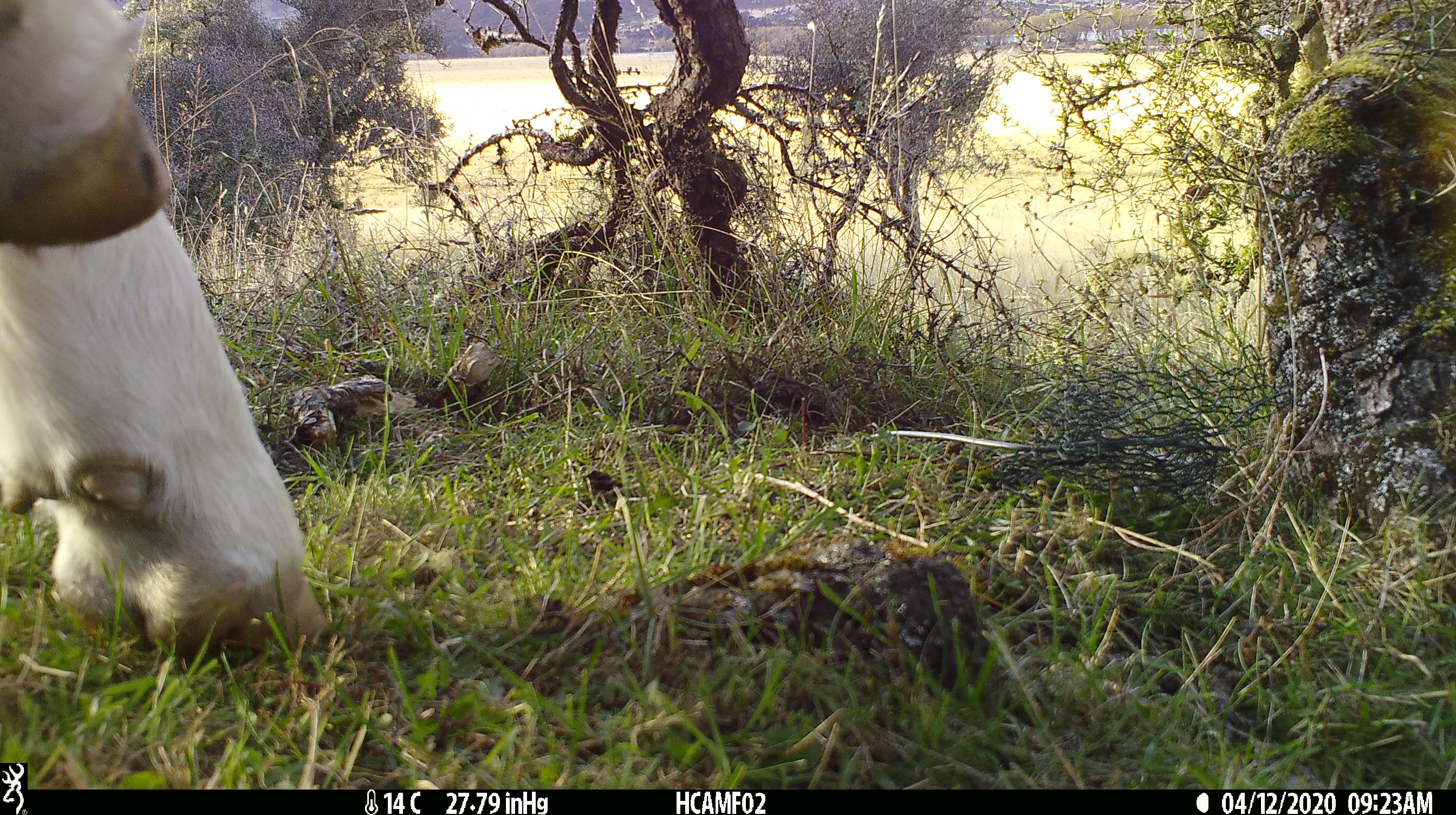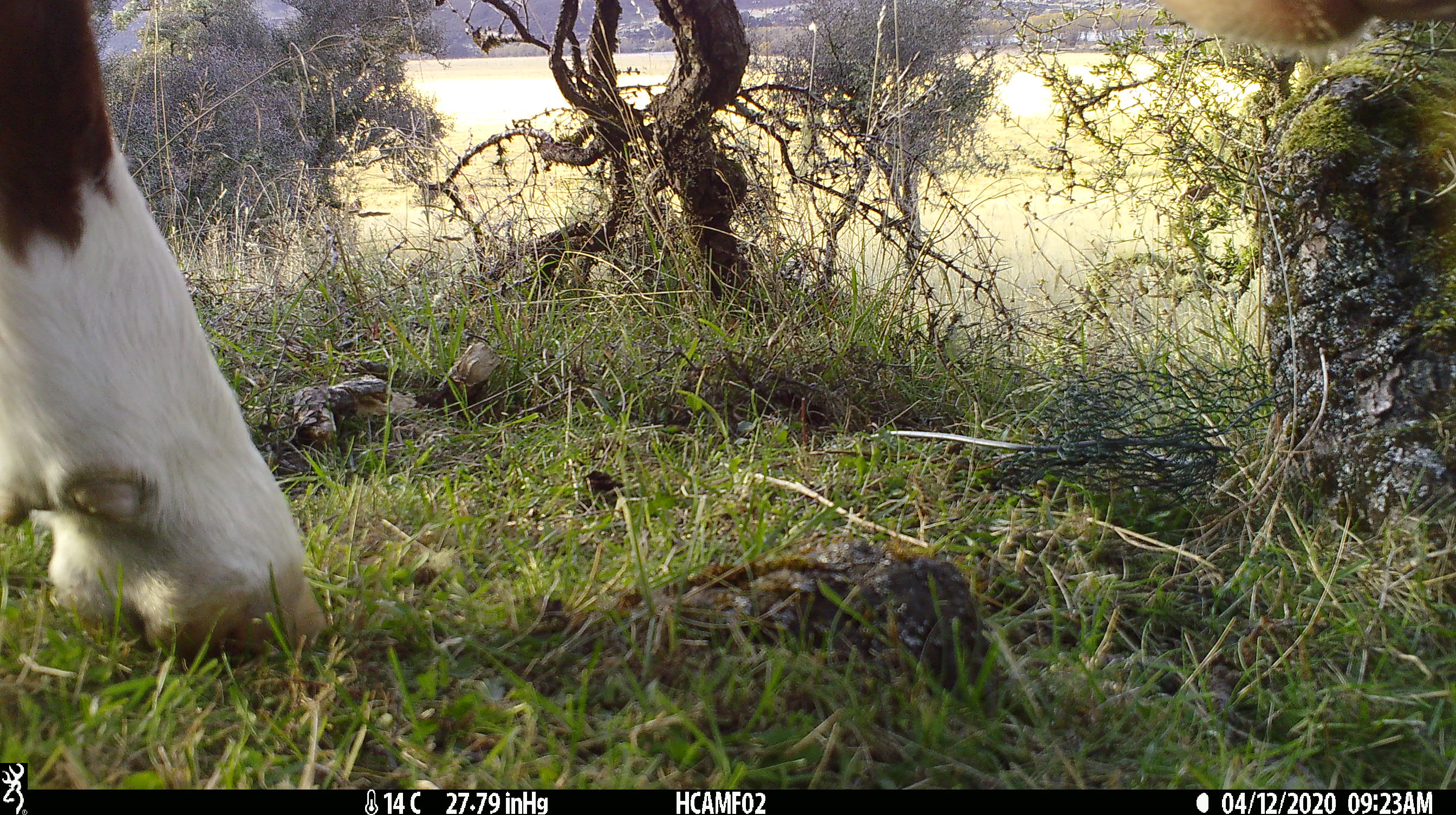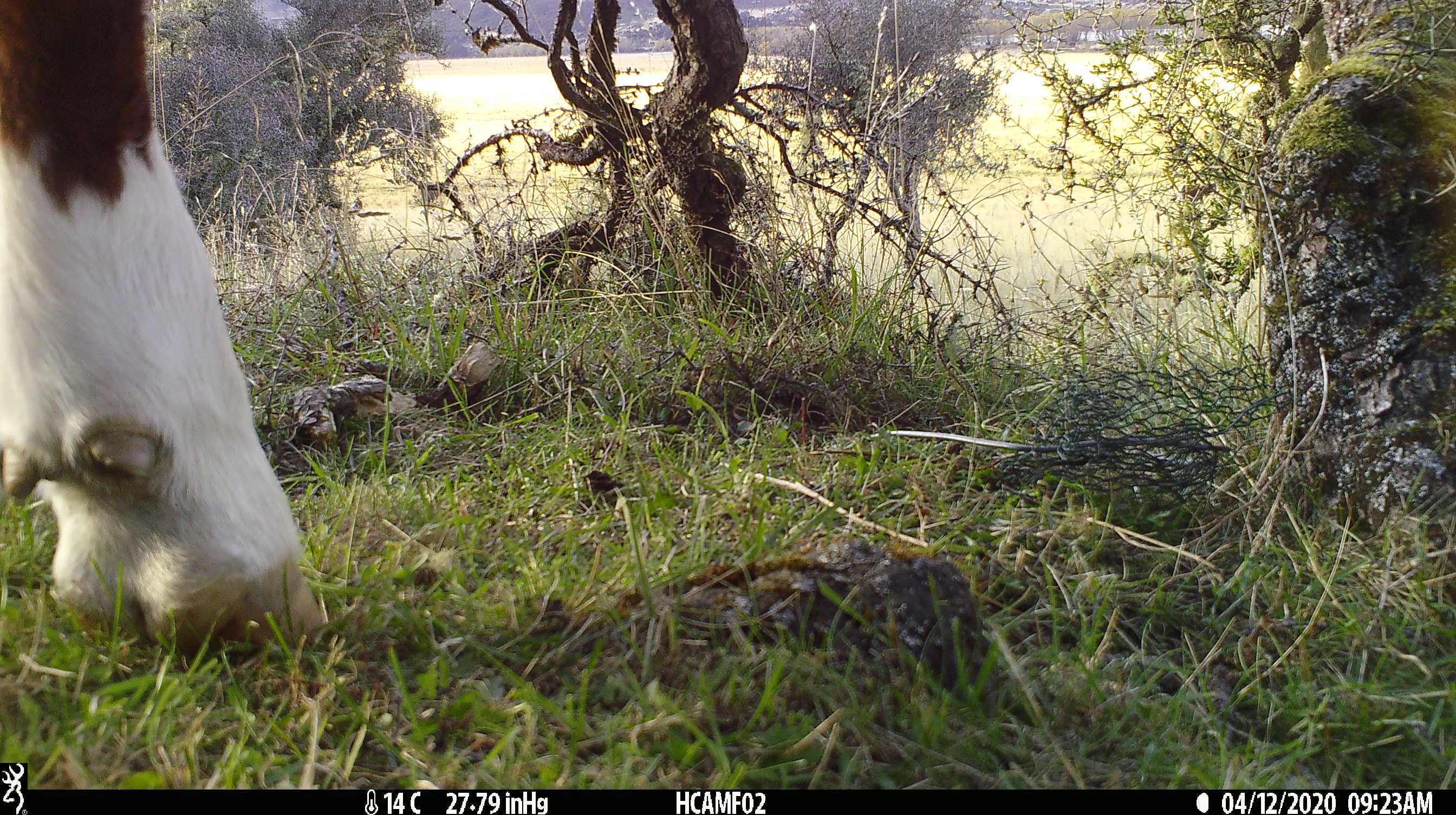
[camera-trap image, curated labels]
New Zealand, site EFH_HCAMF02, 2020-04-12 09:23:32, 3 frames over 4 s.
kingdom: Animalia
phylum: Chordata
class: Mammalia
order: Artiodactyla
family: Bovidae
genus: Bos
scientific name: Bos taurus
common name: domestic cow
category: cow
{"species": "cow (domestic cow) (Bos taurus)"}